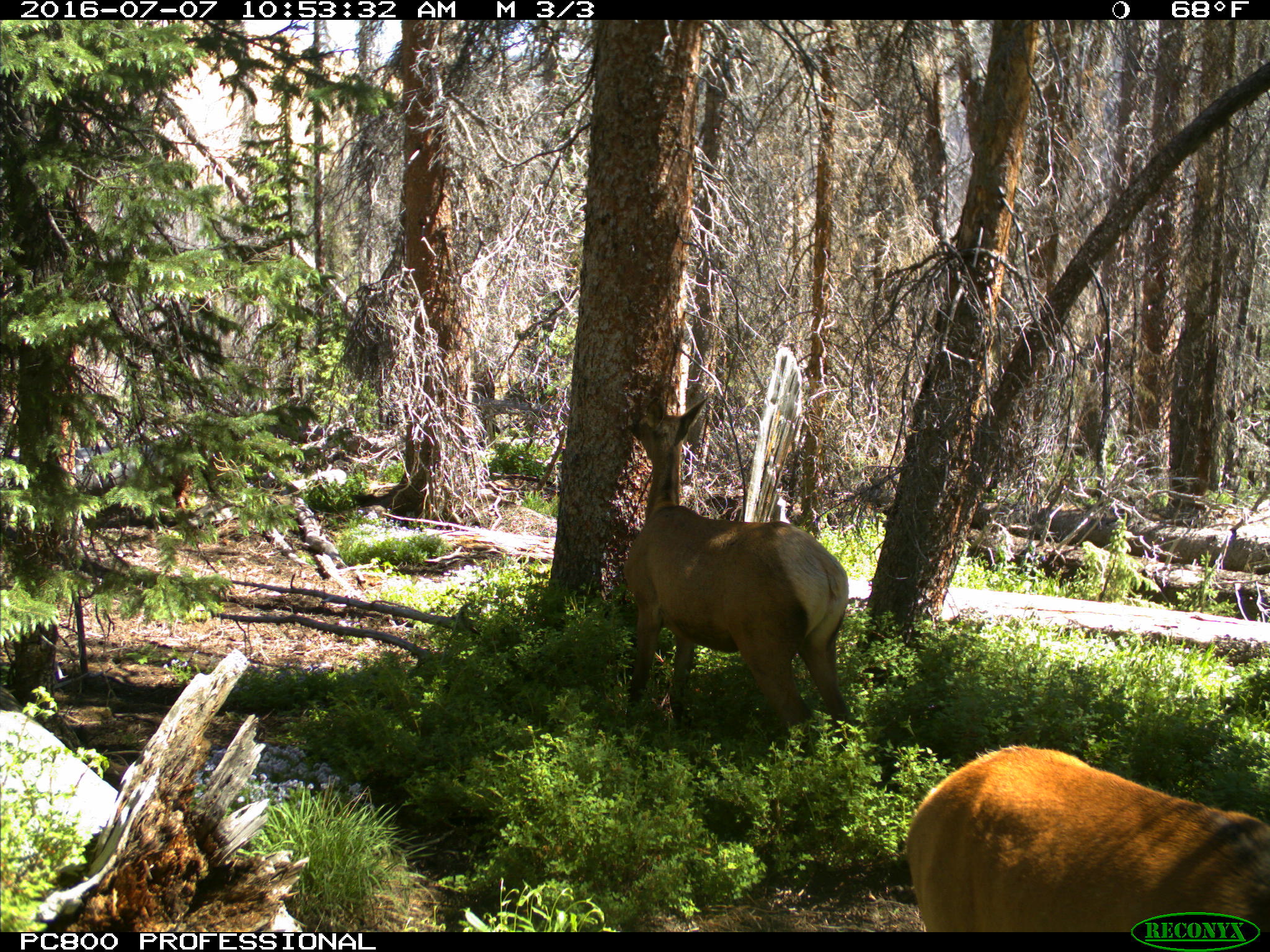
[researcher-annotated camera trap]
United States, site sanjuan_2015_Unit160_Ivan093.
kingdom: Animalia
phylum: Chordata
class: Mammalia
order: Artiodactyla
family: Cervidae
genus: Cervus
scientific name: Cervus elaphus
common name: red deer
Cervus elaphus (red deer).